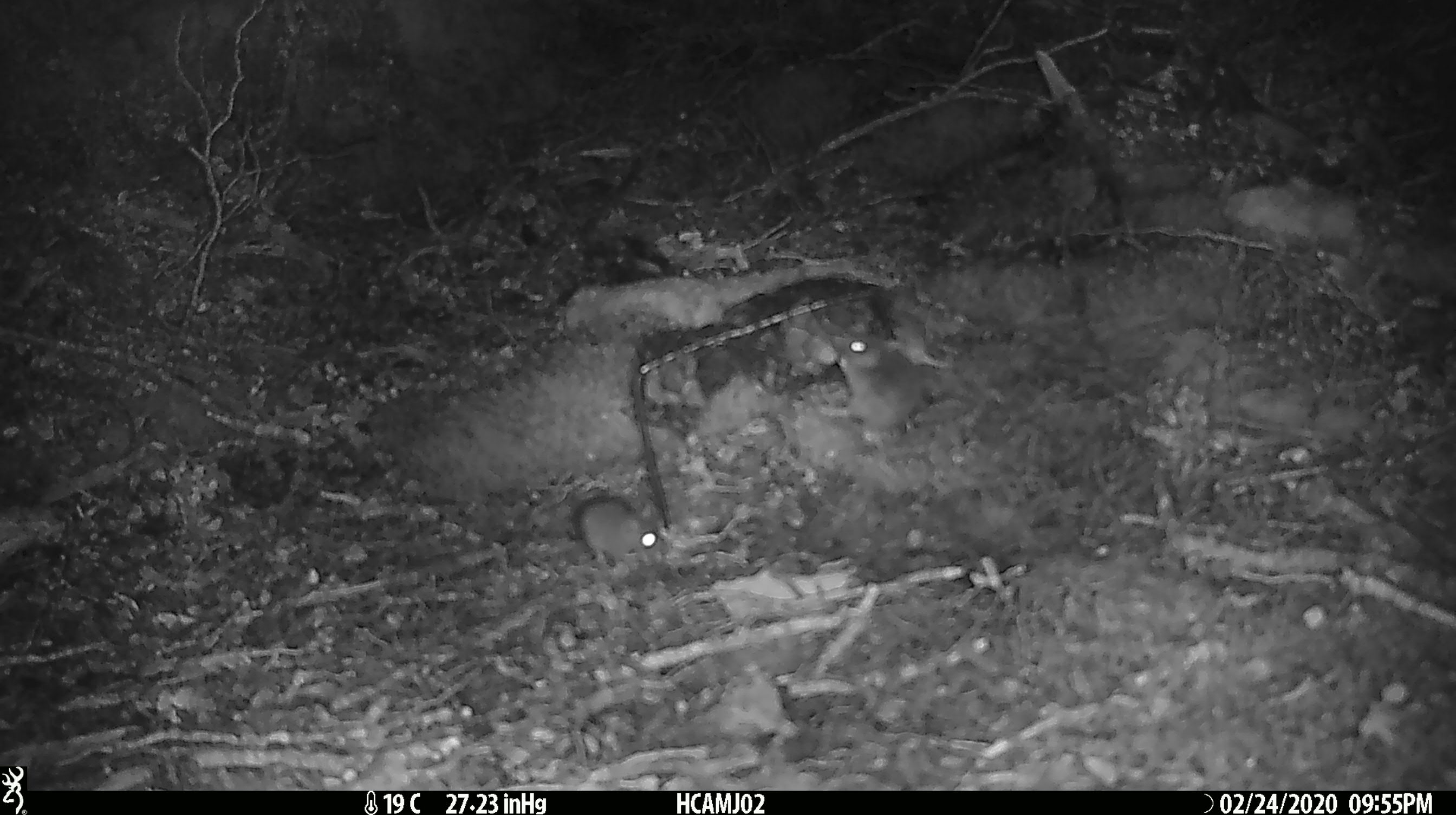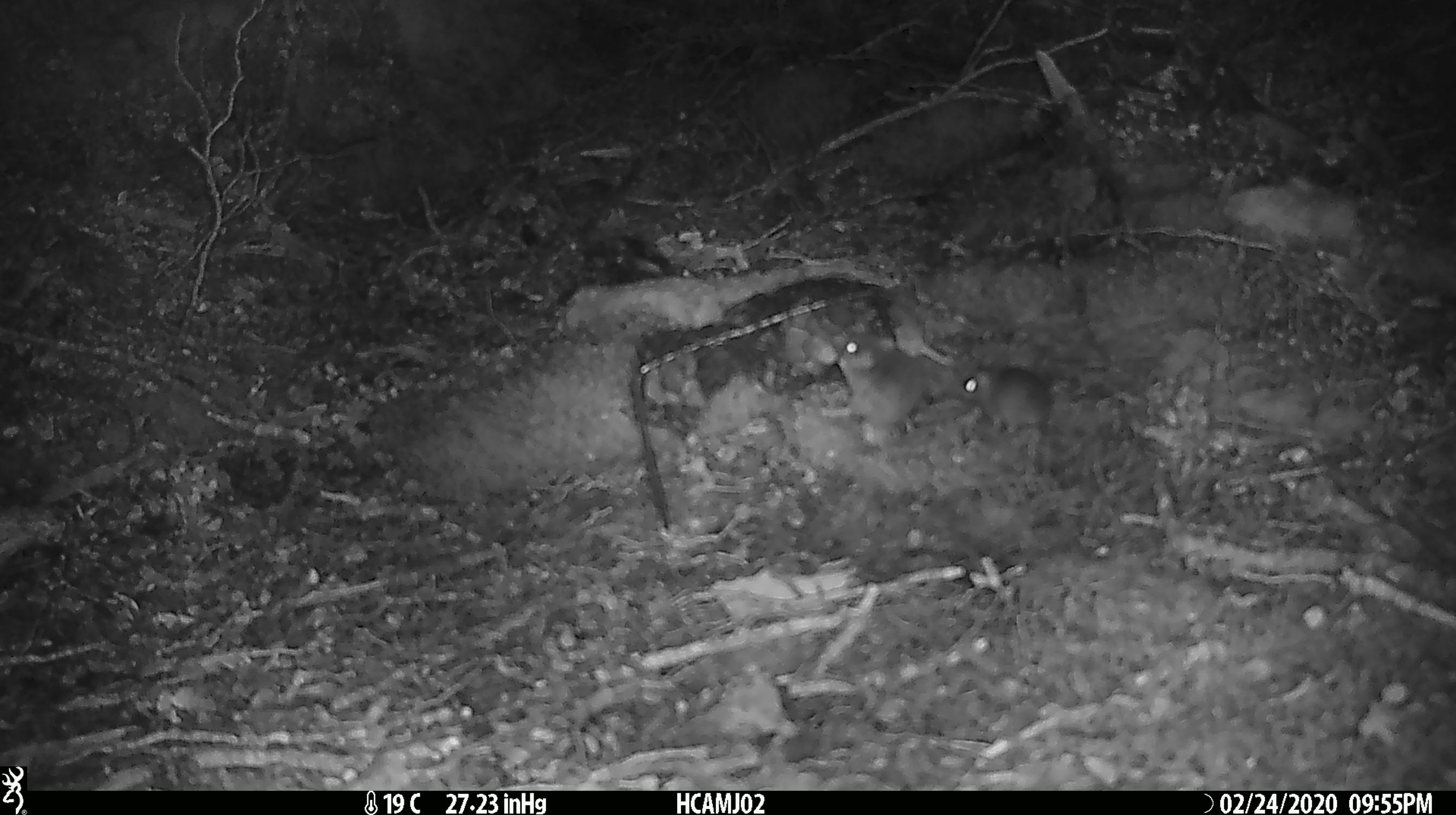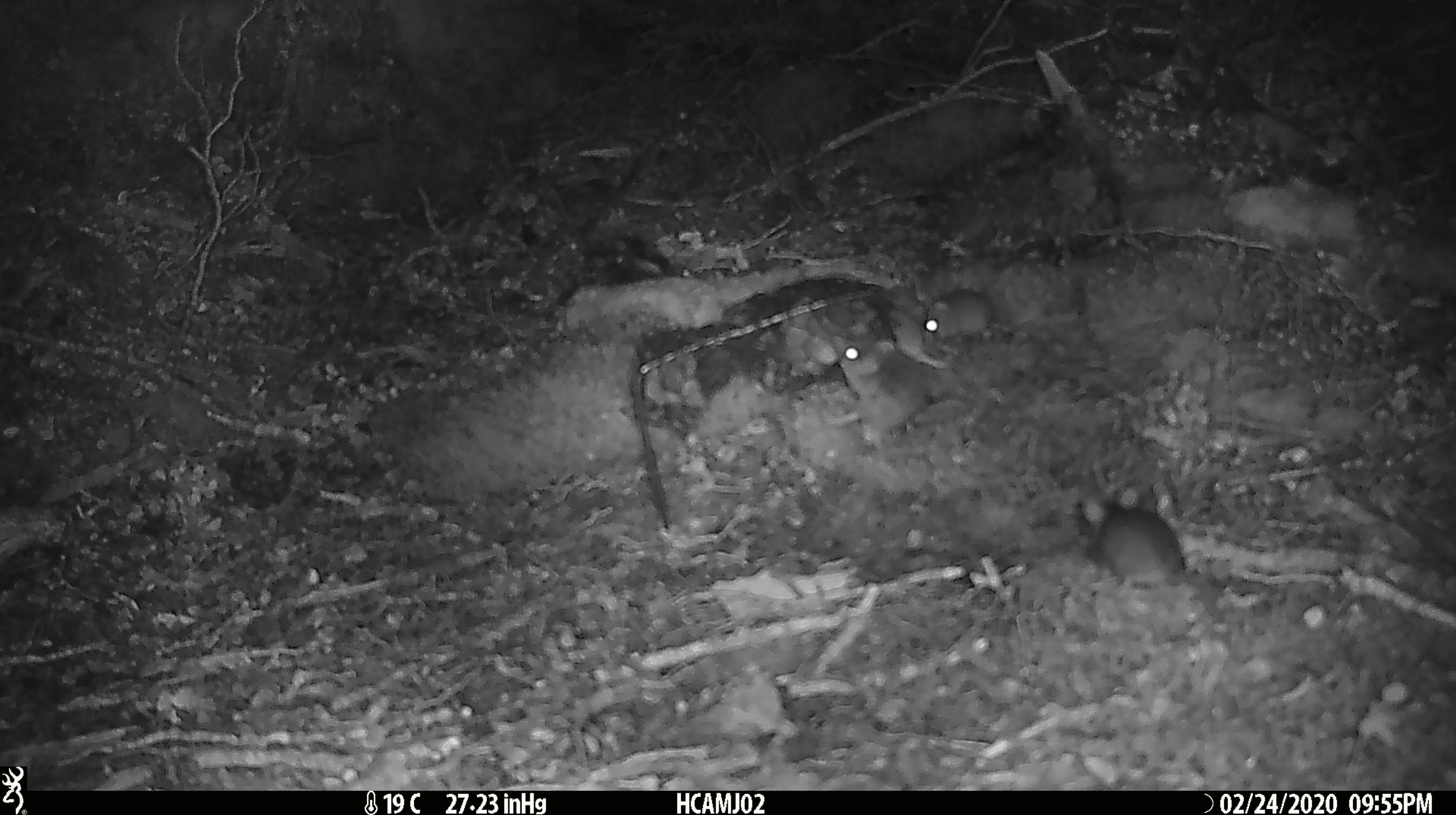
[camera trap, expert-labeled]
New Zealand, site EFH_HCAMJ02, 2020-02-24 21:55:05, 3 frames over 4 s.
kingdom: Animalia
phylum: Chordata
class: Mammalia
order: Rodentia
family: Muridae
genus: Mus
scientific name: Mus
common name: mouse